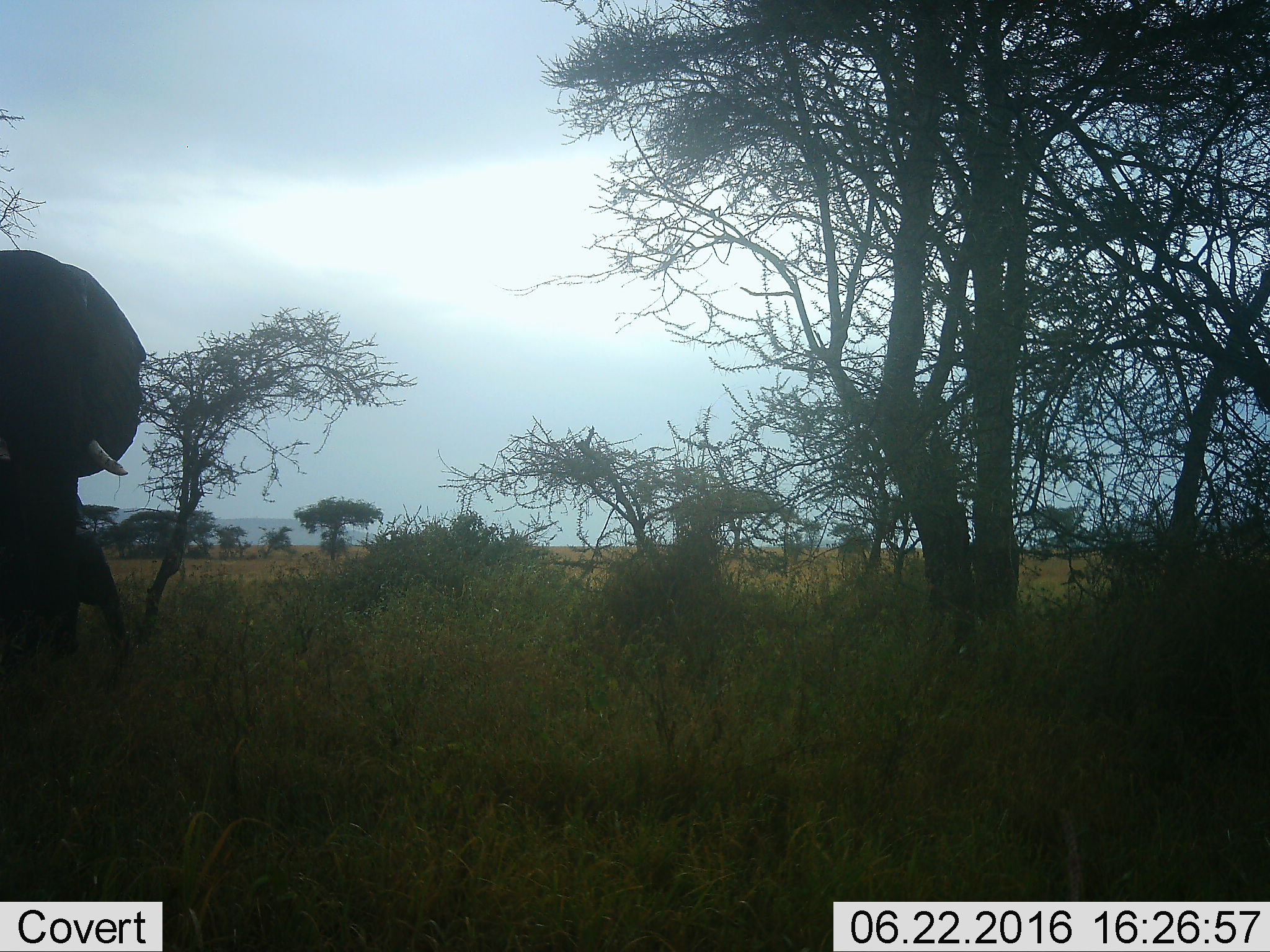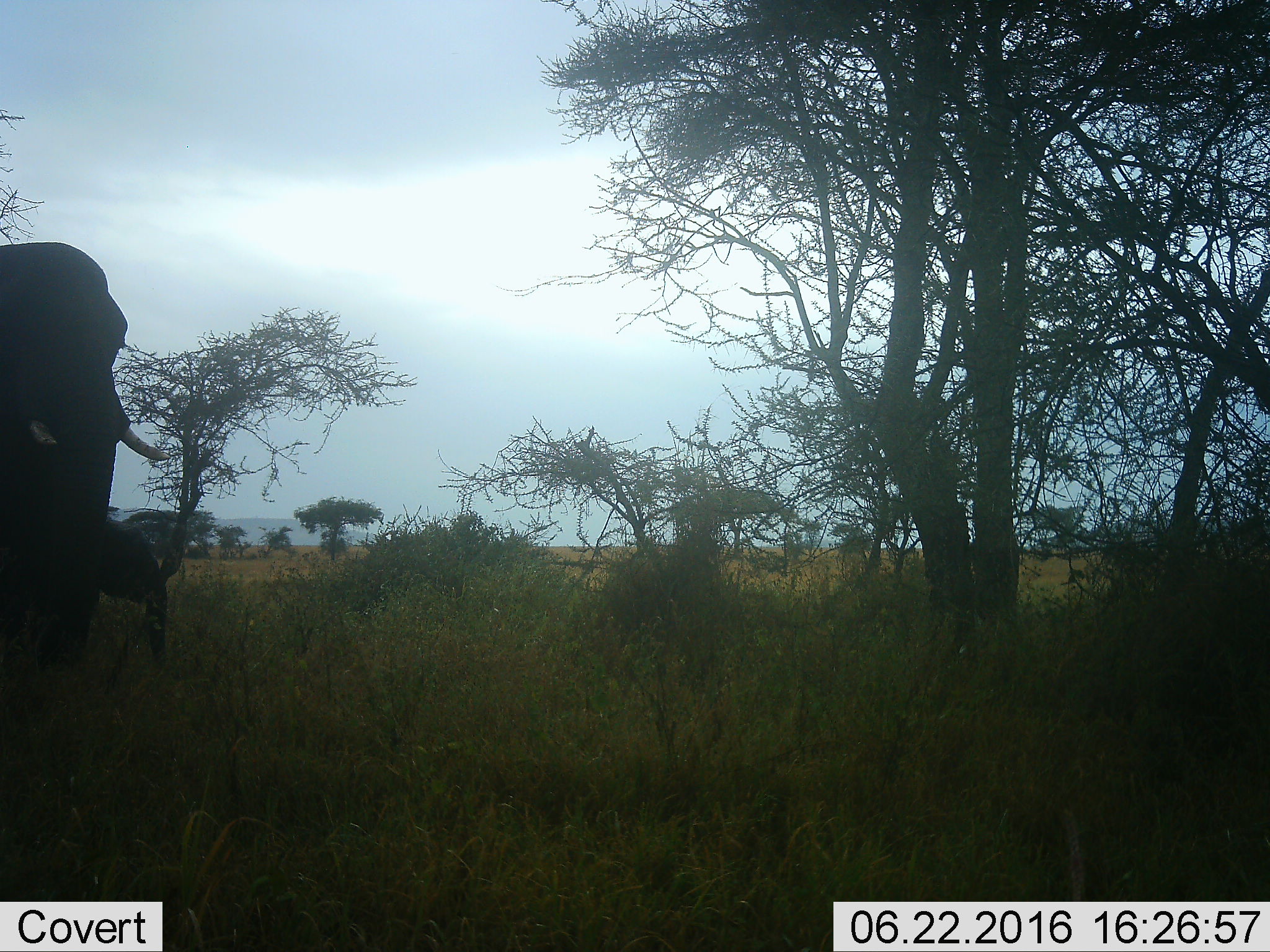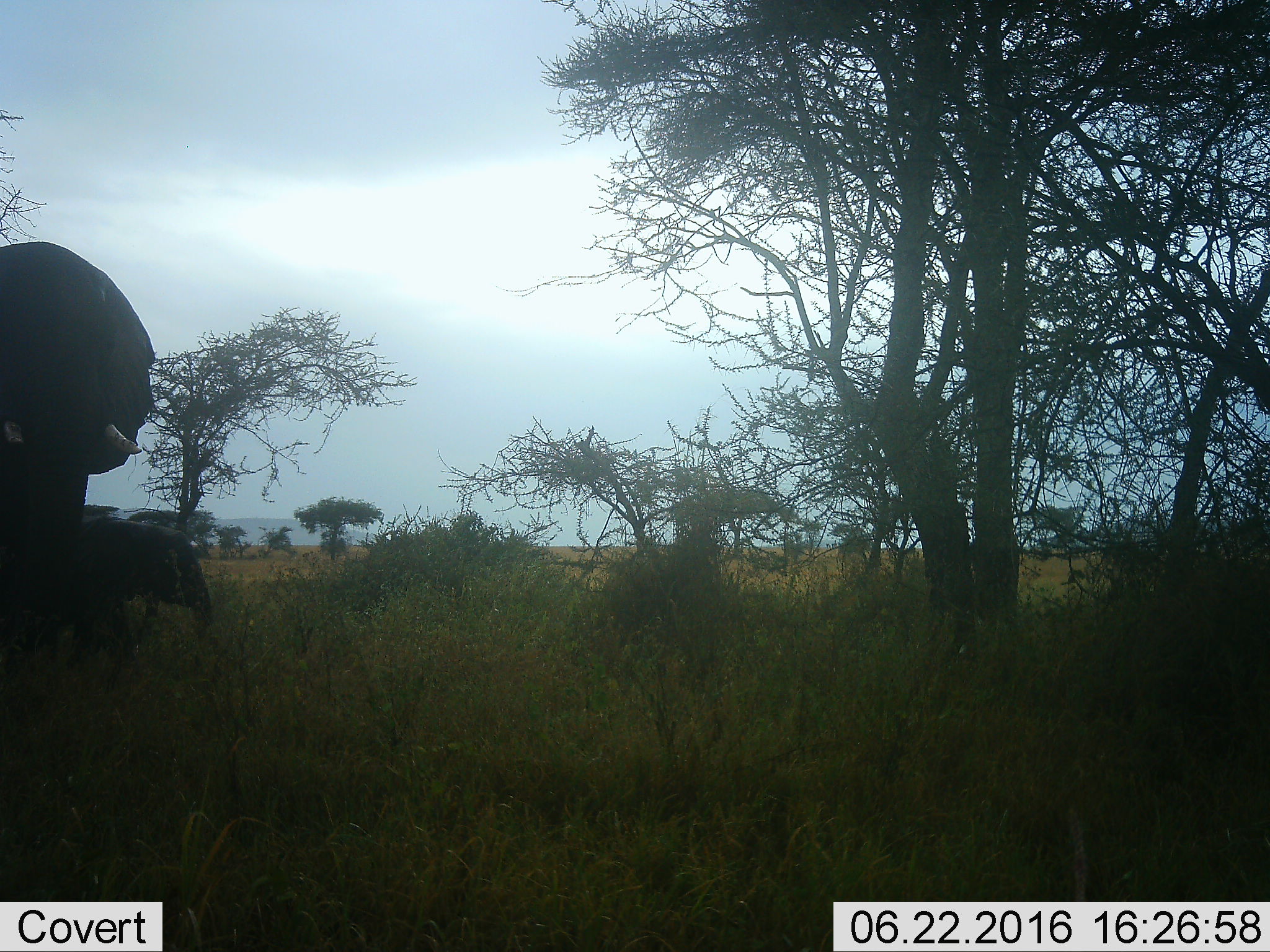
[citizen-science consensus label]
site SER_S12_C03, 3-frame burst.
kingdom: Animalia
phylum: Chordata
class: Mammalia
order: Proboscidea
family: Elephantidae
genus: Loxodonta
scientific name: Loxodonta africana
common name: african bush elephant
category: elephant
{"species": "elephant (african bush elephant) (Loxodonta africana)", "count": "2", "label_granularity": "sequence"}